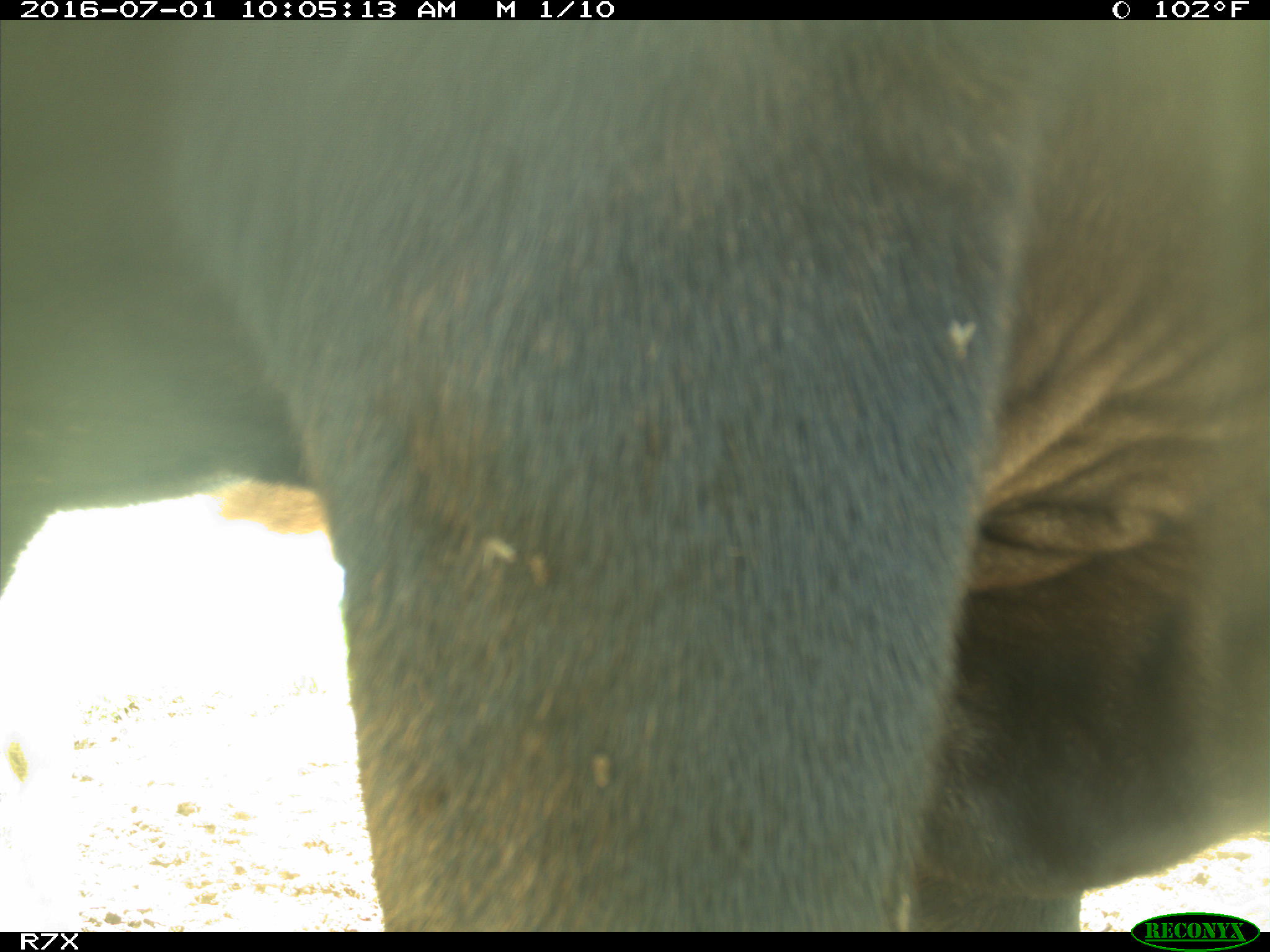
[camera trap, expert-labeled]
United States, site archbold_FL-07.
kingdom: Animalia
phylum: Chordata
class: Mammalia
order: Artiodactyla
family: Bovidae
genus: Bos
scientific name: Bos taurus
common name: domestic cow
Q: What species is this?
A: Bos taurus (domestic cow).